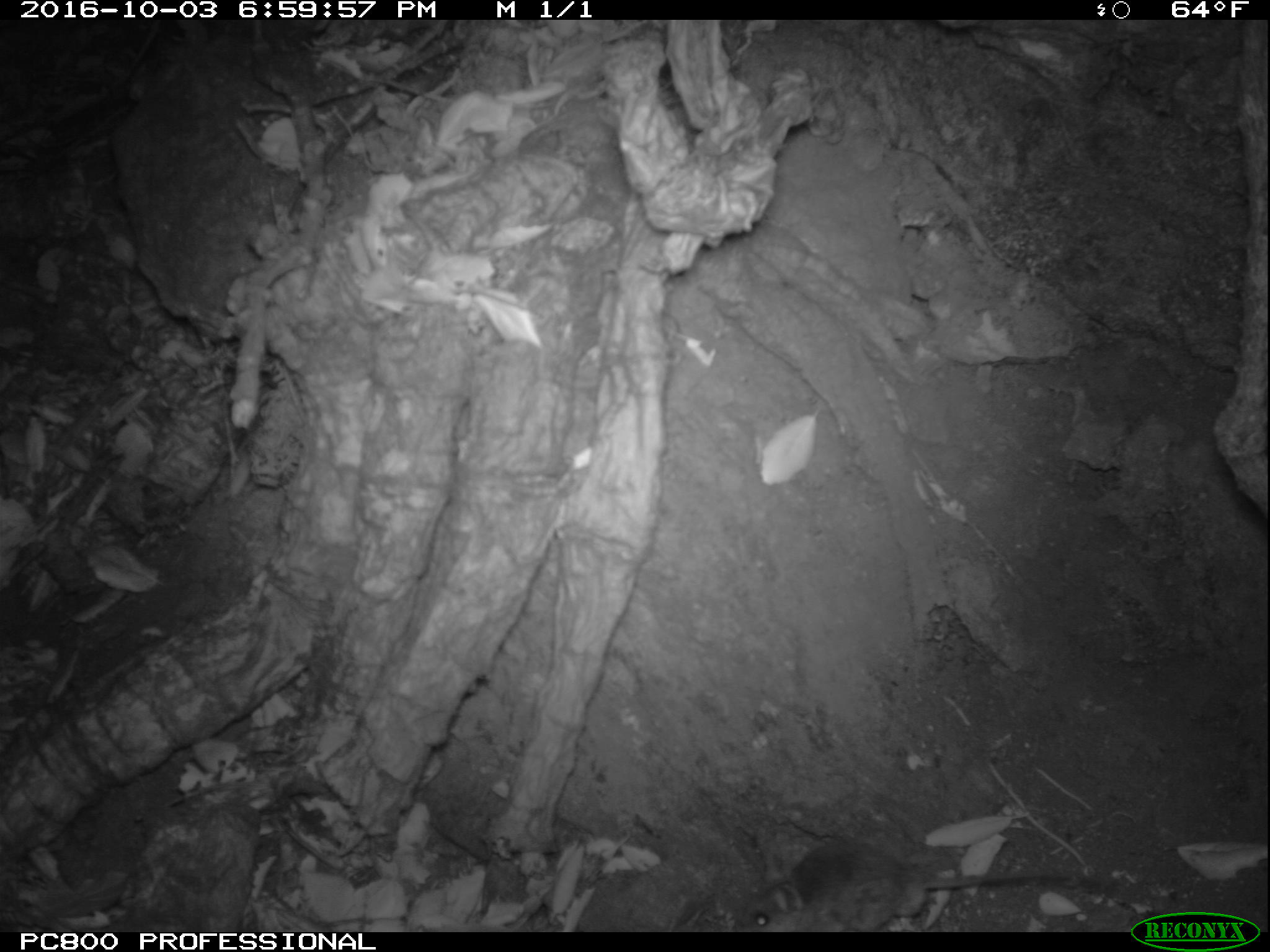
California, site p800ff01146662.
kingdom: Animalia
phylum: Chordata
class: Mammalia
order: Rodentia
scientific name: Rodentia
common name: rodent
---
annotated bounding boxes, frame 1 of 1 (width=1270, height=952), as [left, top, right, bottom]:
rodent: [734, 840, 1070, 932]